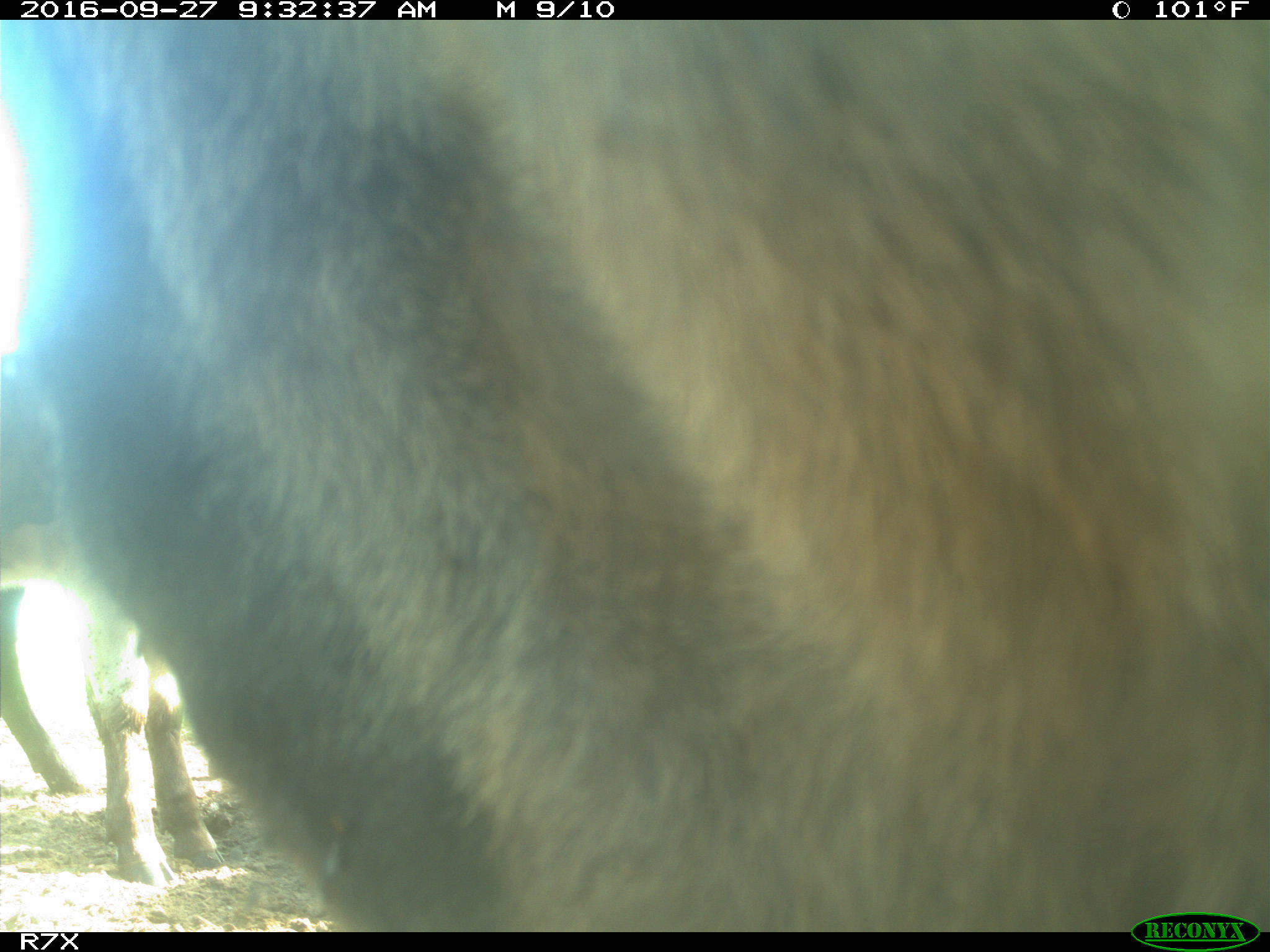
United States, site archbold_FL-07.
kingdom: Animalia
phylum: Chordata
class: Mammalia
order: Artiodactyla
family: Bovidae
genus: Bos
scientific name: Bos taurus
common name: domestic cow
Bos taurus (domestic cow).